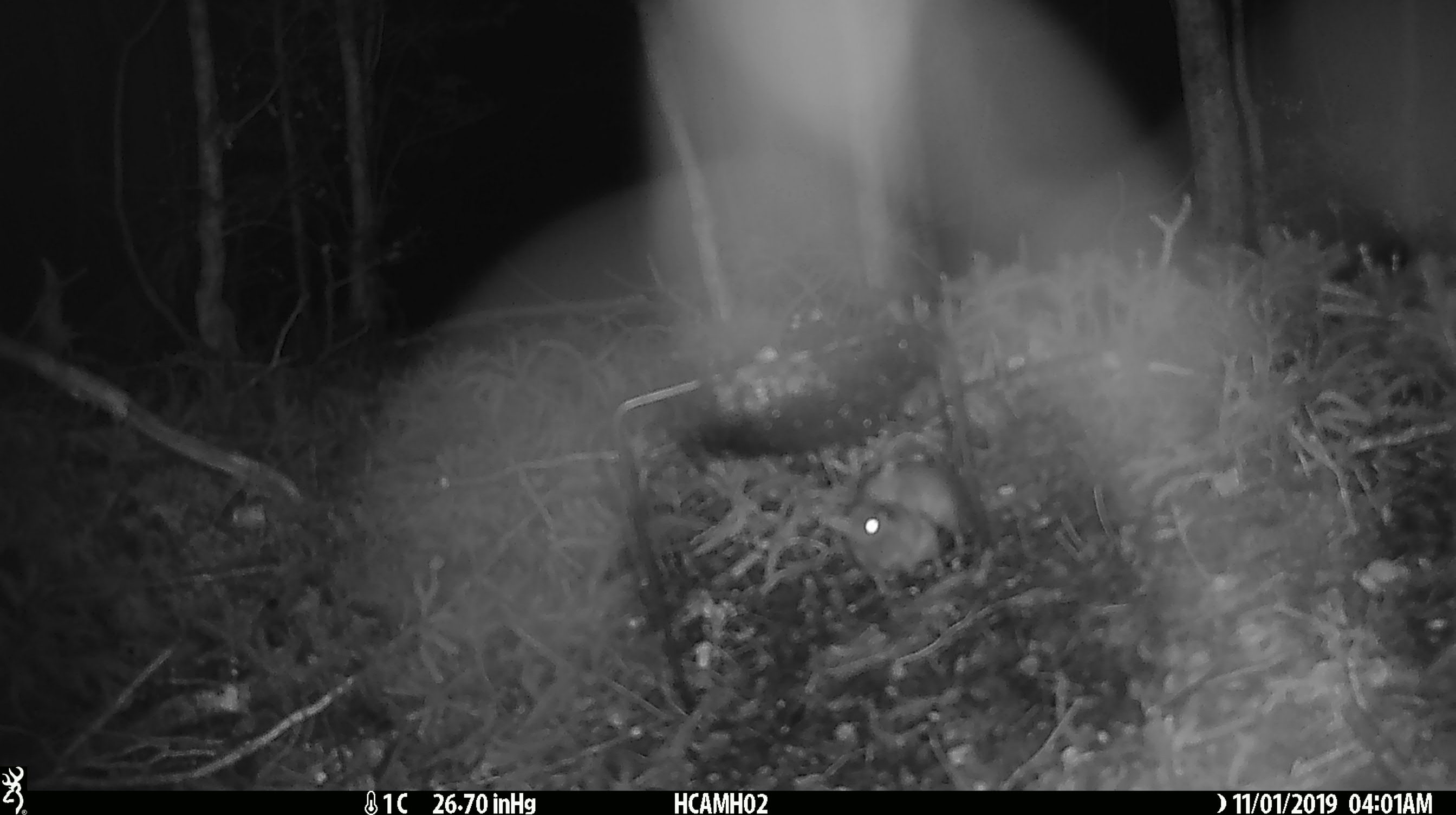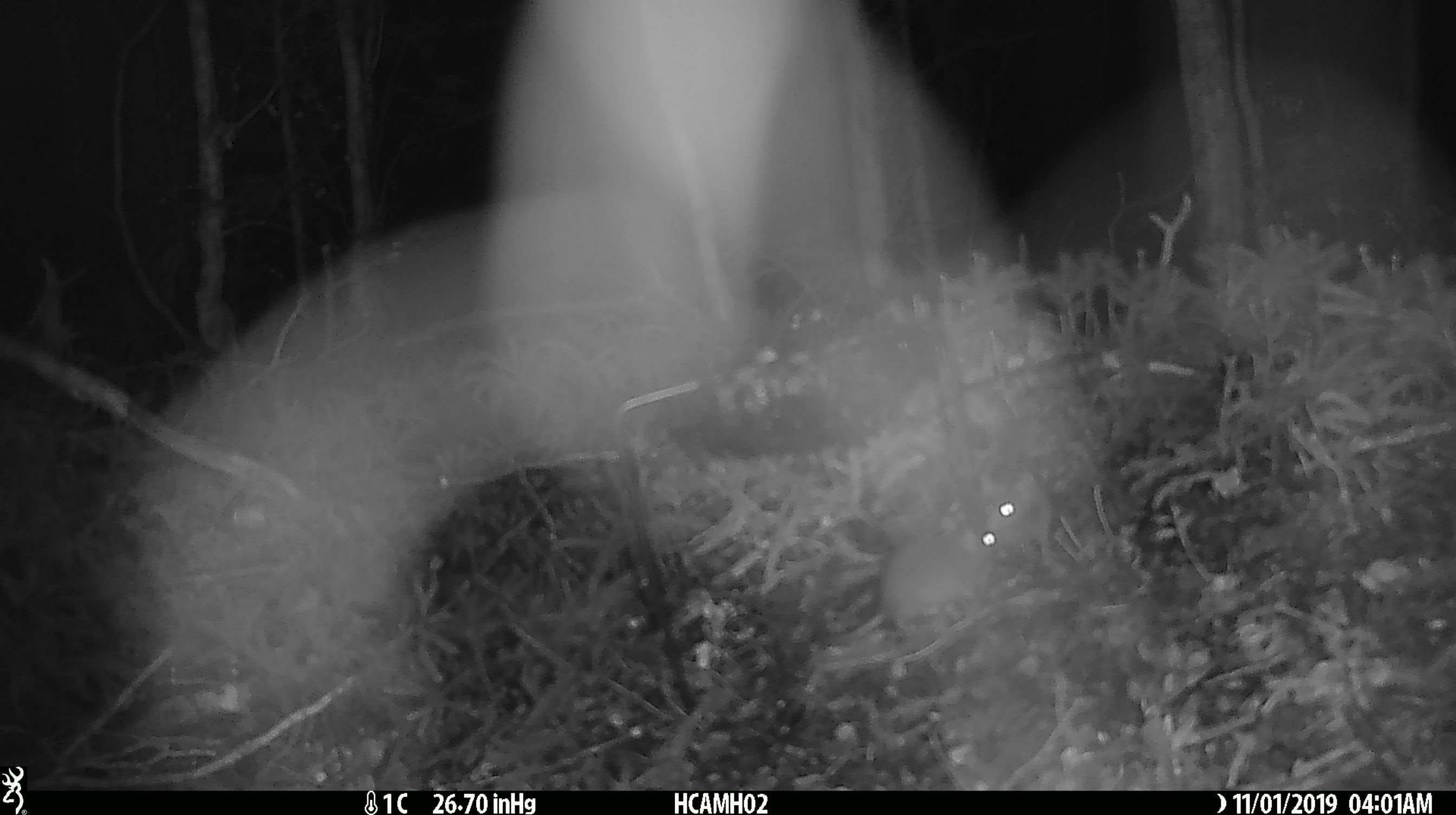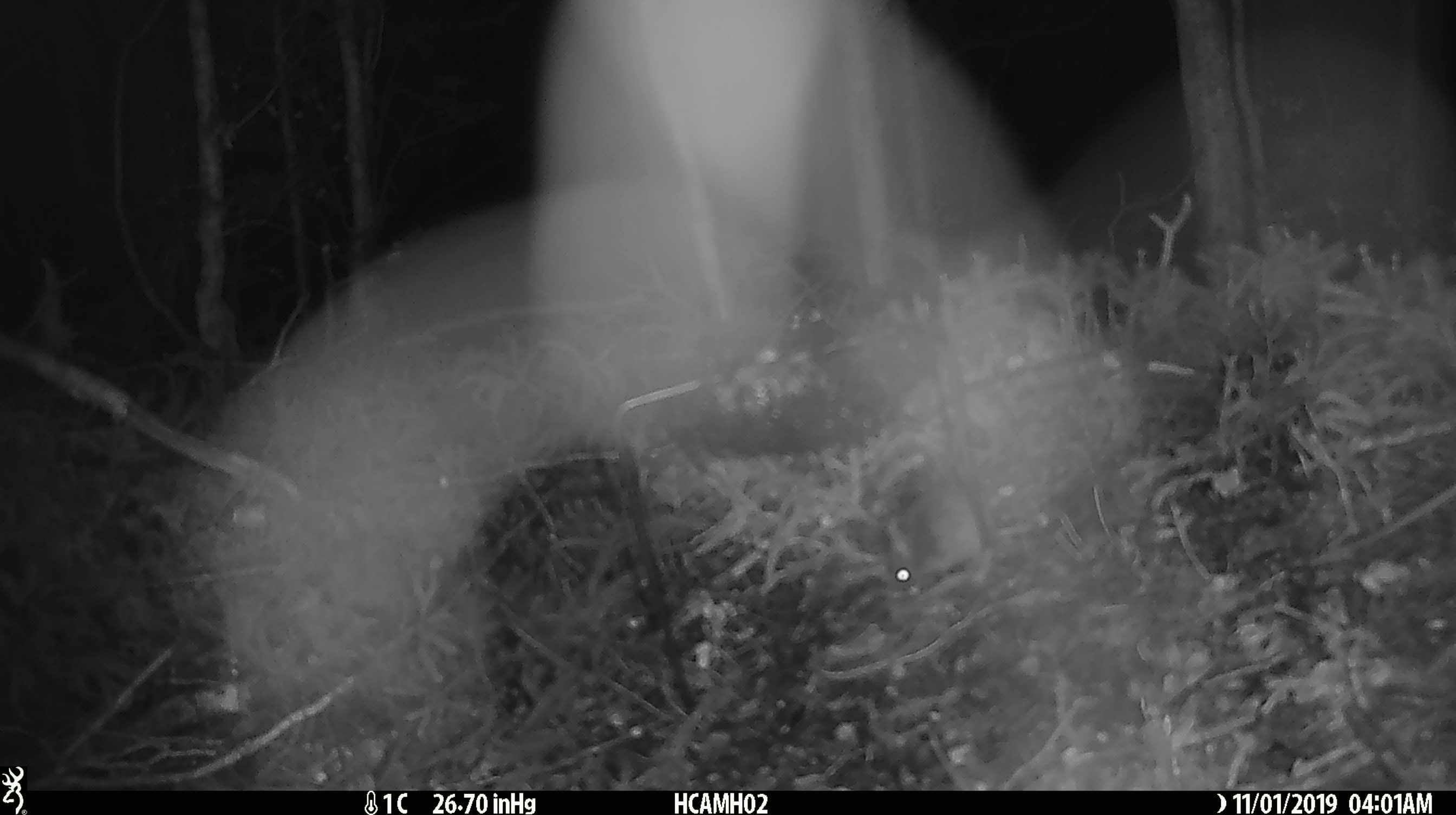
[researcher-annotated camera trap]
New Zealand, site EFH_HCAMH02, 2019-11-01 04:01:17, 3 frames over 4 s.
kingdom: Animalia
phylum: Chordata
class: Mammalia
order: Rodentia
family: Muridae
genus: Mus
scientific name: Mus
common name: mouse